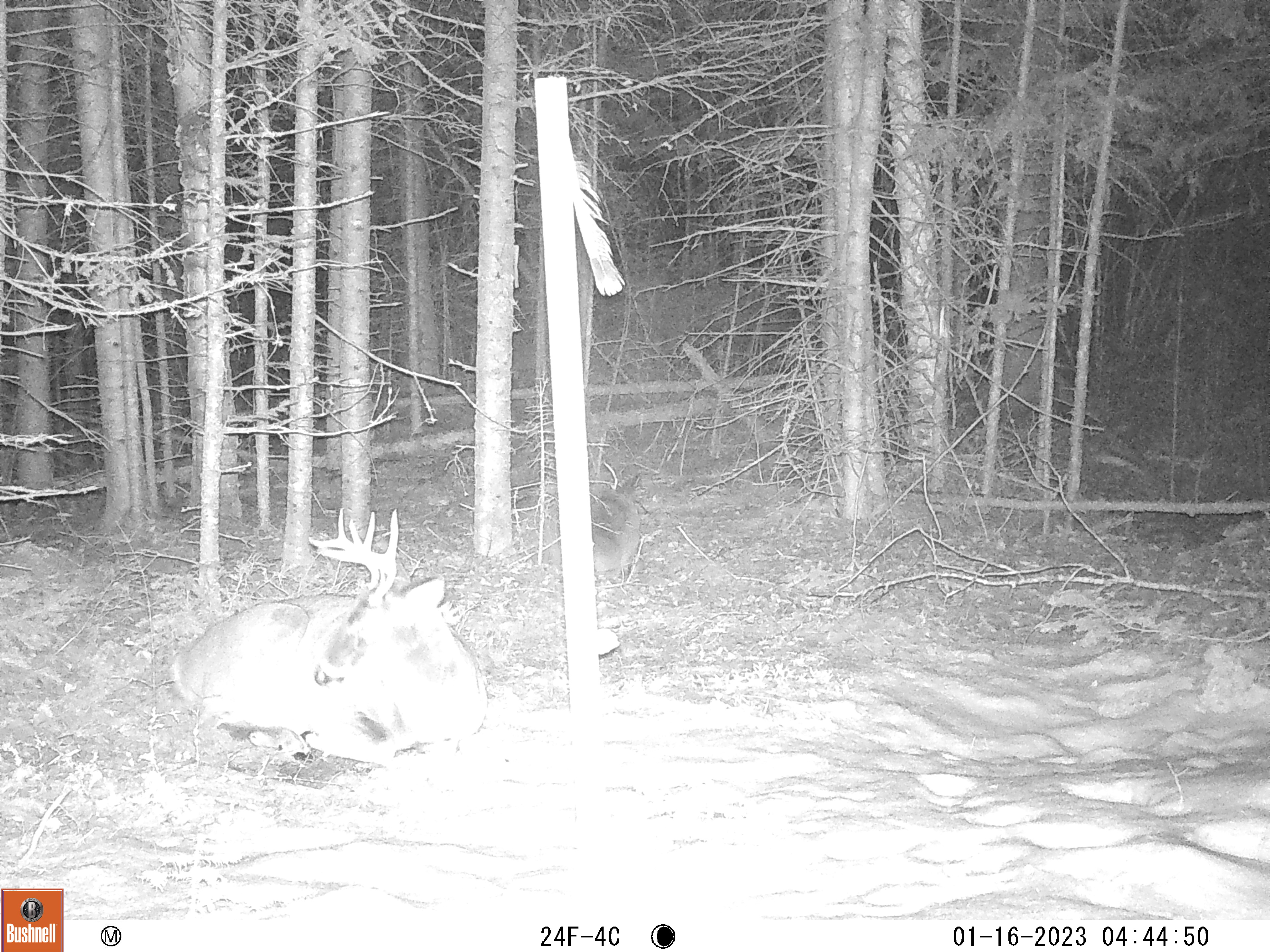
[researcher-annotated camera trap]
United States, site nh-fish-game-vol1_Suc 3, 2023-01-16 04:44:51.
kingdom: Animalia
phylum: Chordata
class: Mammalia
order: Artiodactyla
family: Cervidae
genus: Odocoileus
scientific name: Odocoileus virginianus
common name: white-tailed deer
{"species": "white-tailed deer (Odocoileus virginianus)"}